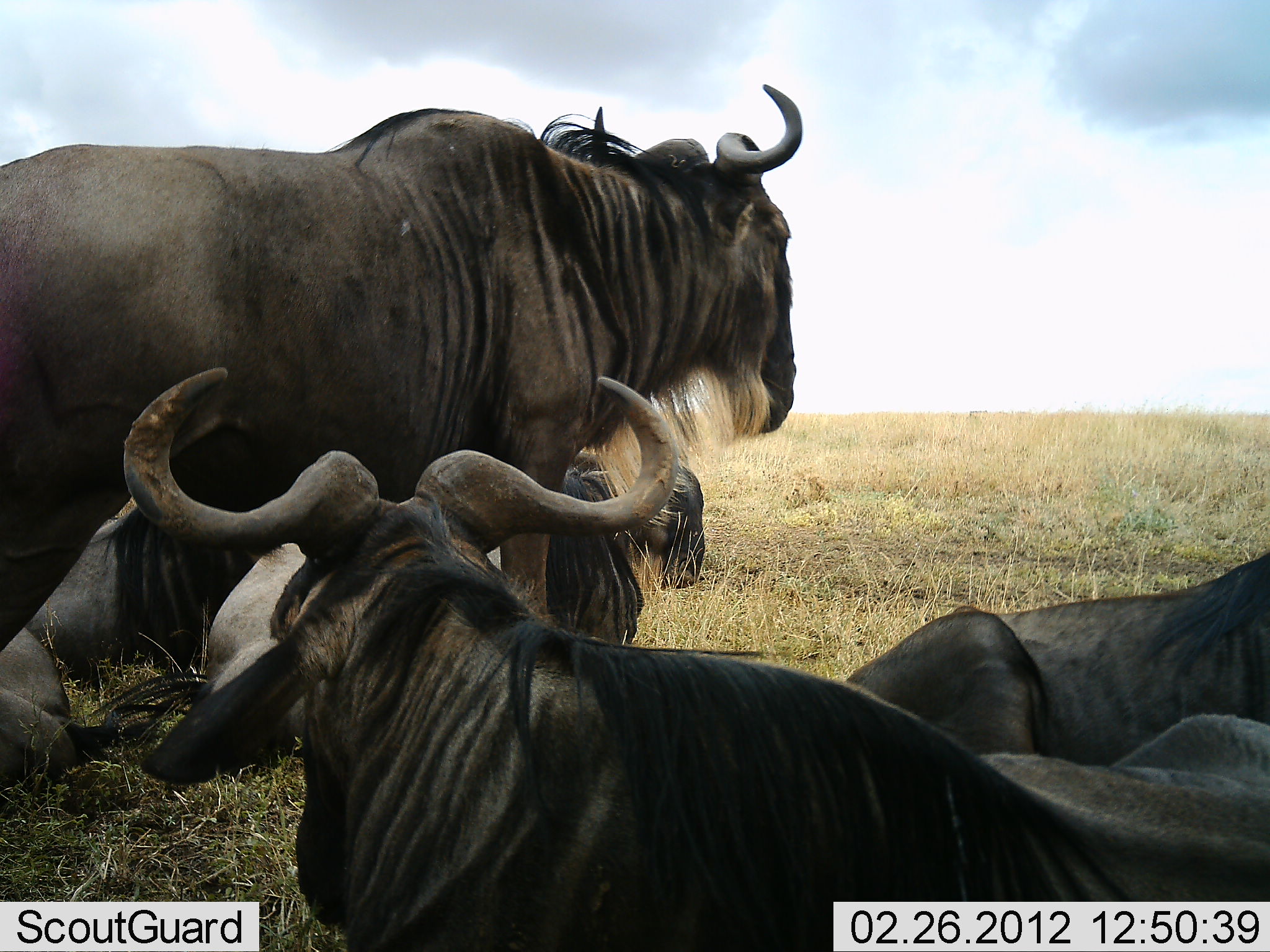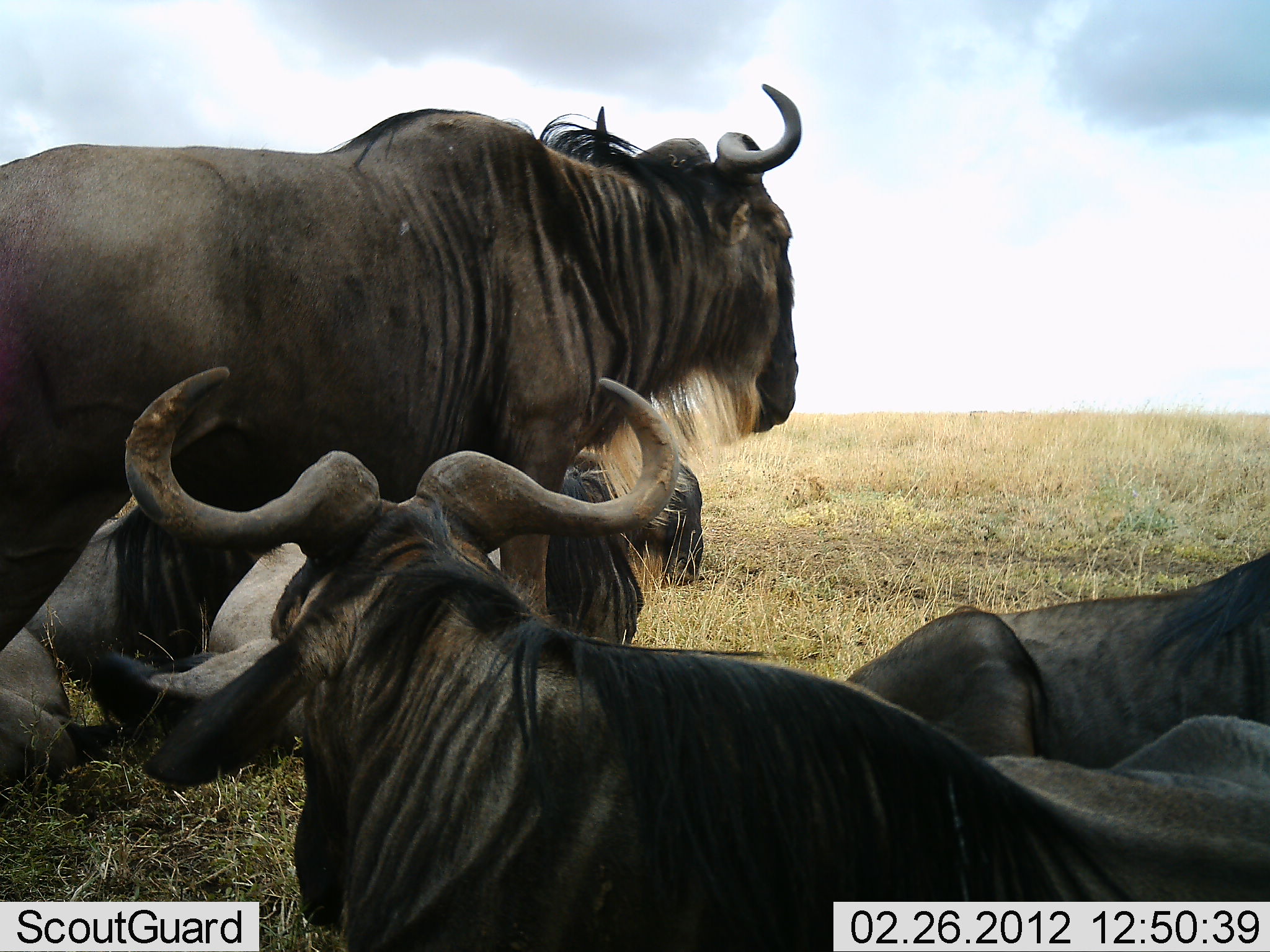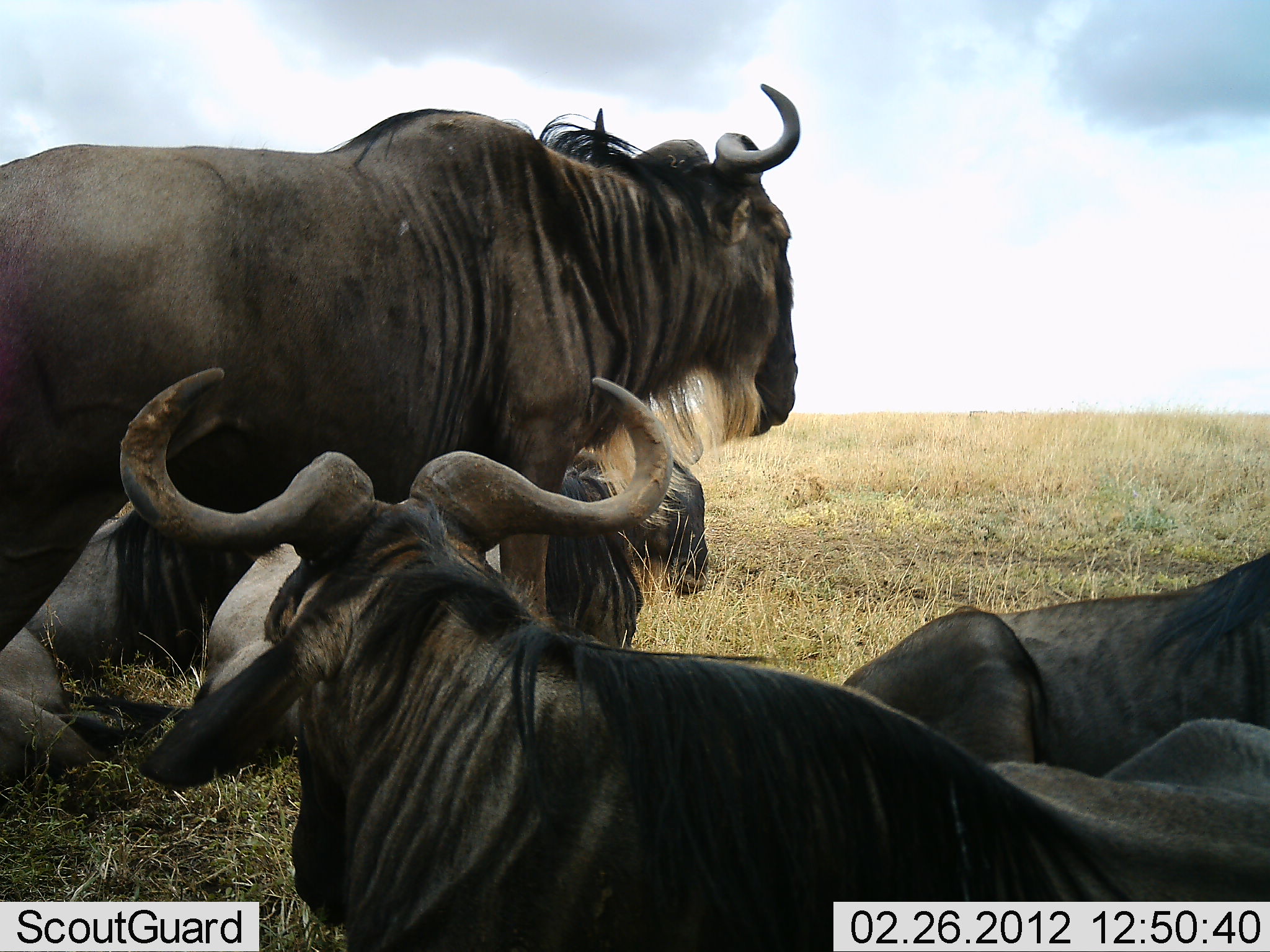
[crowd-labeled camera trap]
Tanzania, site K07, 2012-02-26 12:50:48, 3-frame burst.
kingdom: Animalia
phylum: Chordata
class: Mammalia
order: Artiodactyla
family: Bovidae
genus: Connochaetes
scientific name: Connochaetes taurinus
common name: blue wildebeest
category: wildebeest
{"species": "wildebeest (blue wildebeest) (Connochaetes taurinus)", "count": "5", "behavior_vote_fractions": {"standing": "67%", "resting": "100%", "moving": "0%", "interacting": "8%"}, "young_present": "8%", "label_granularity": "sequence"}